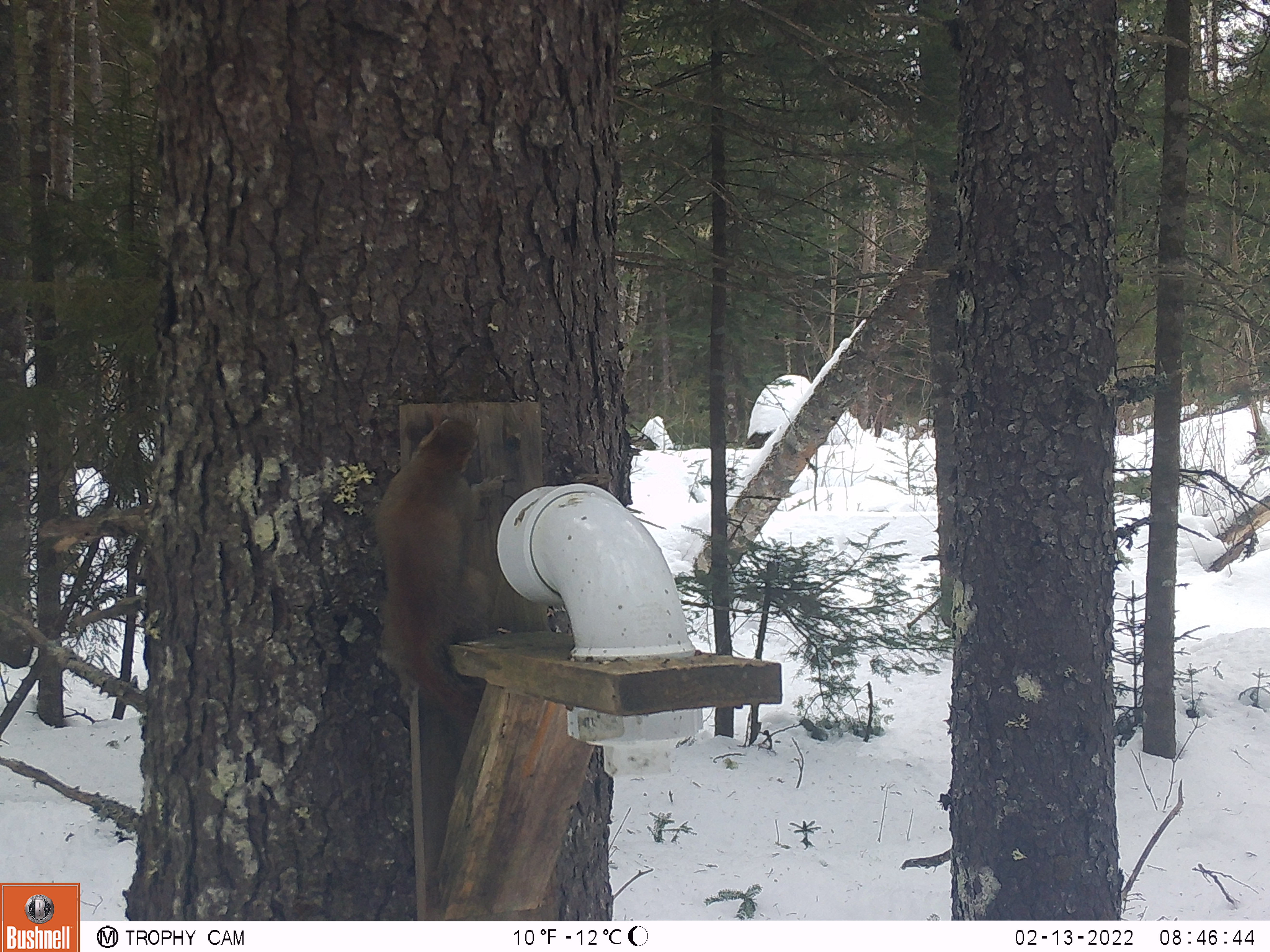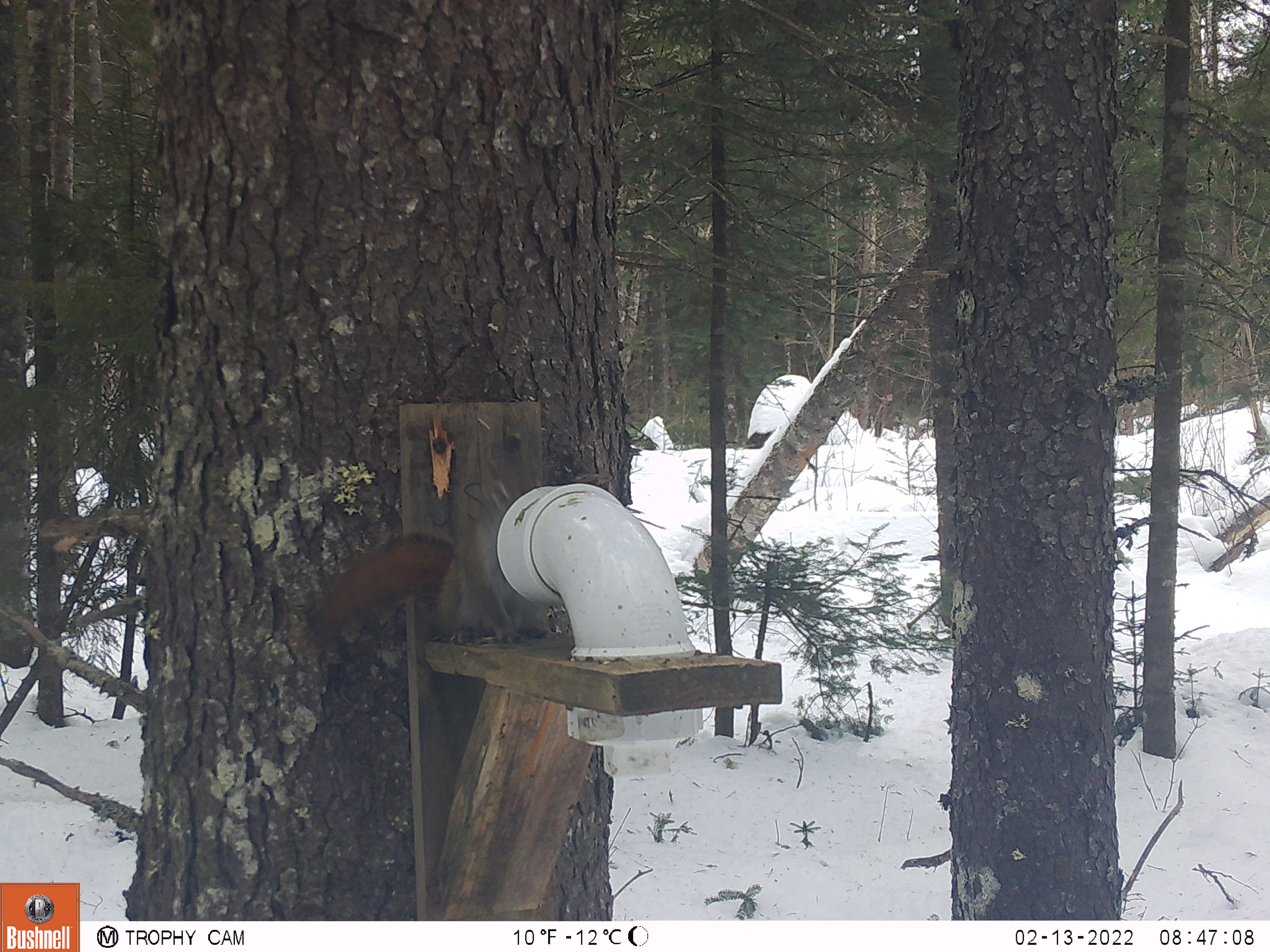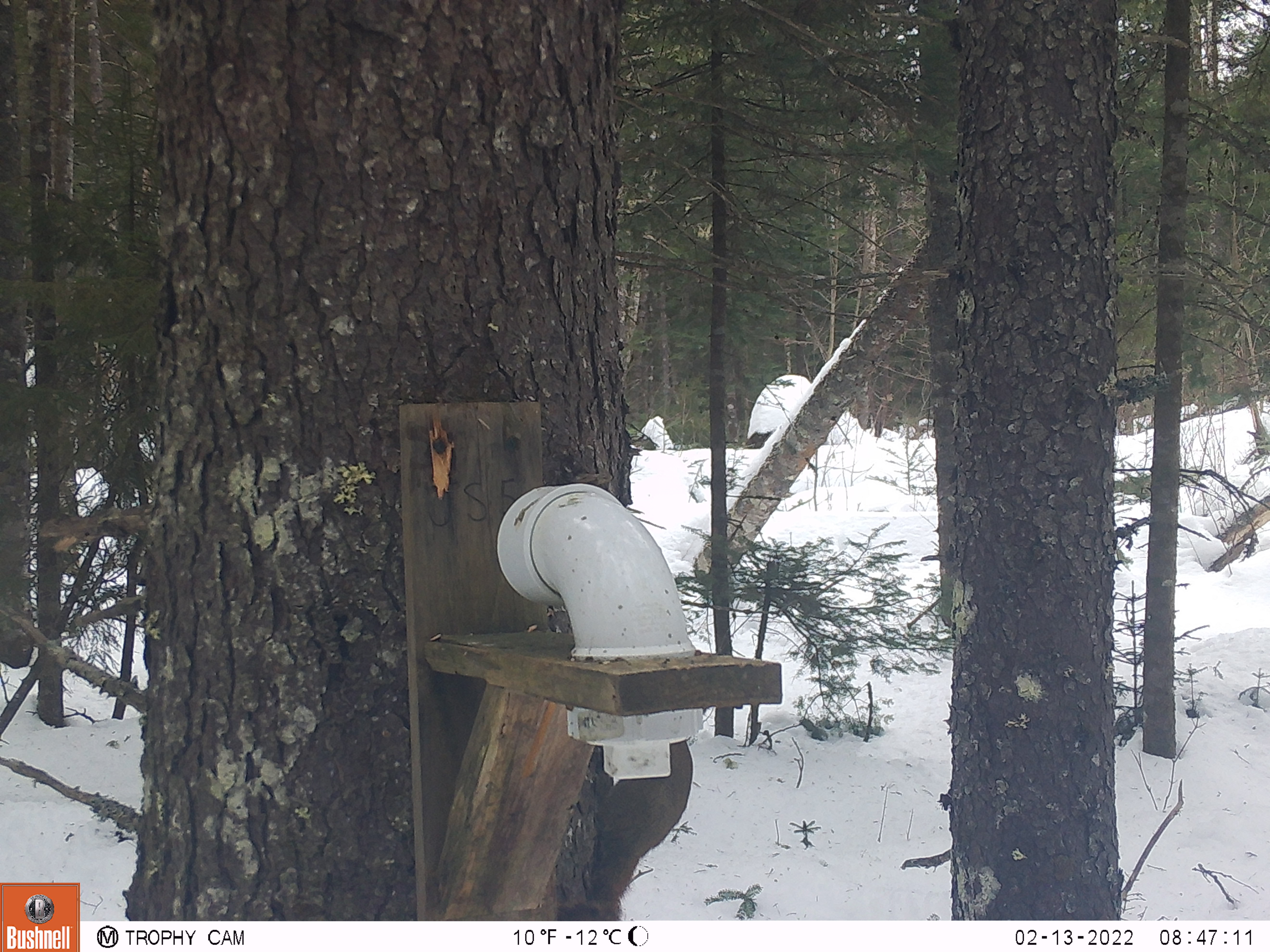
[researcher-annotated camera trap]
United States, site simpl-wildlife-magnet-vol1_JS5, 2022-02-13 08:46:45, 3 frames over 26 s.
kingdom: Animalia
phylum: Chordata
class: Mammalia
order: Rodentia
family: Sciuridae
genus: Tamiasciurus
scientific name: Tamiasciurus hudsonicus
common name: red squirrel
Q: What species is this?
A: Red squirrel (Tamiasciurus hudsonicus).